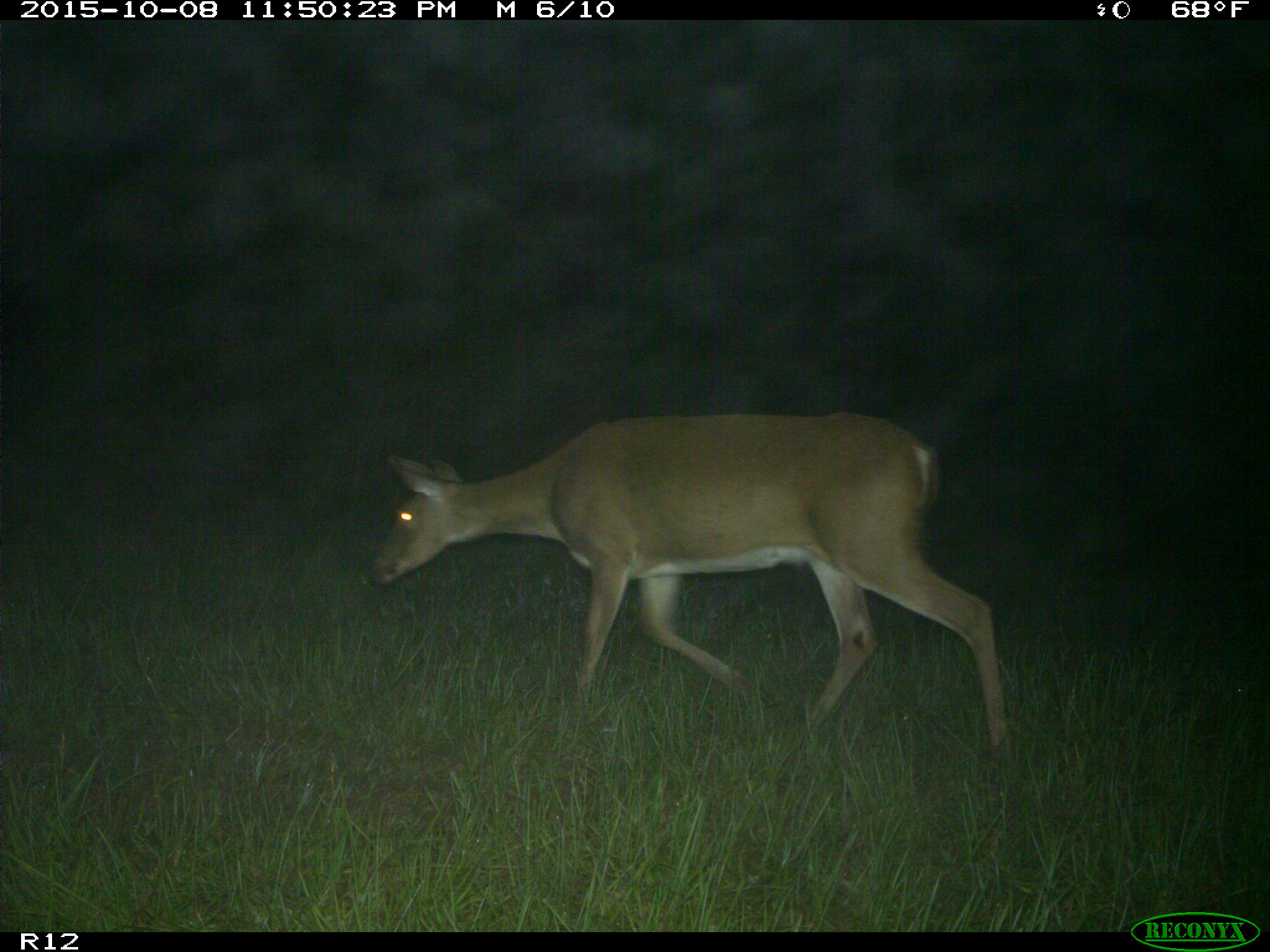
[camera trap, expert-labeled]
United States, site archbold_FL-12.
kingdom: Animalia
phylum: Chordata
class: Mammalia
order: Artiodactyla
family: Cervidae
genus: Odocoileus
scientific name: Odocoileus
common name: deer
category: unidentified deer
Unidentified deer (deer) (Odocoileus).